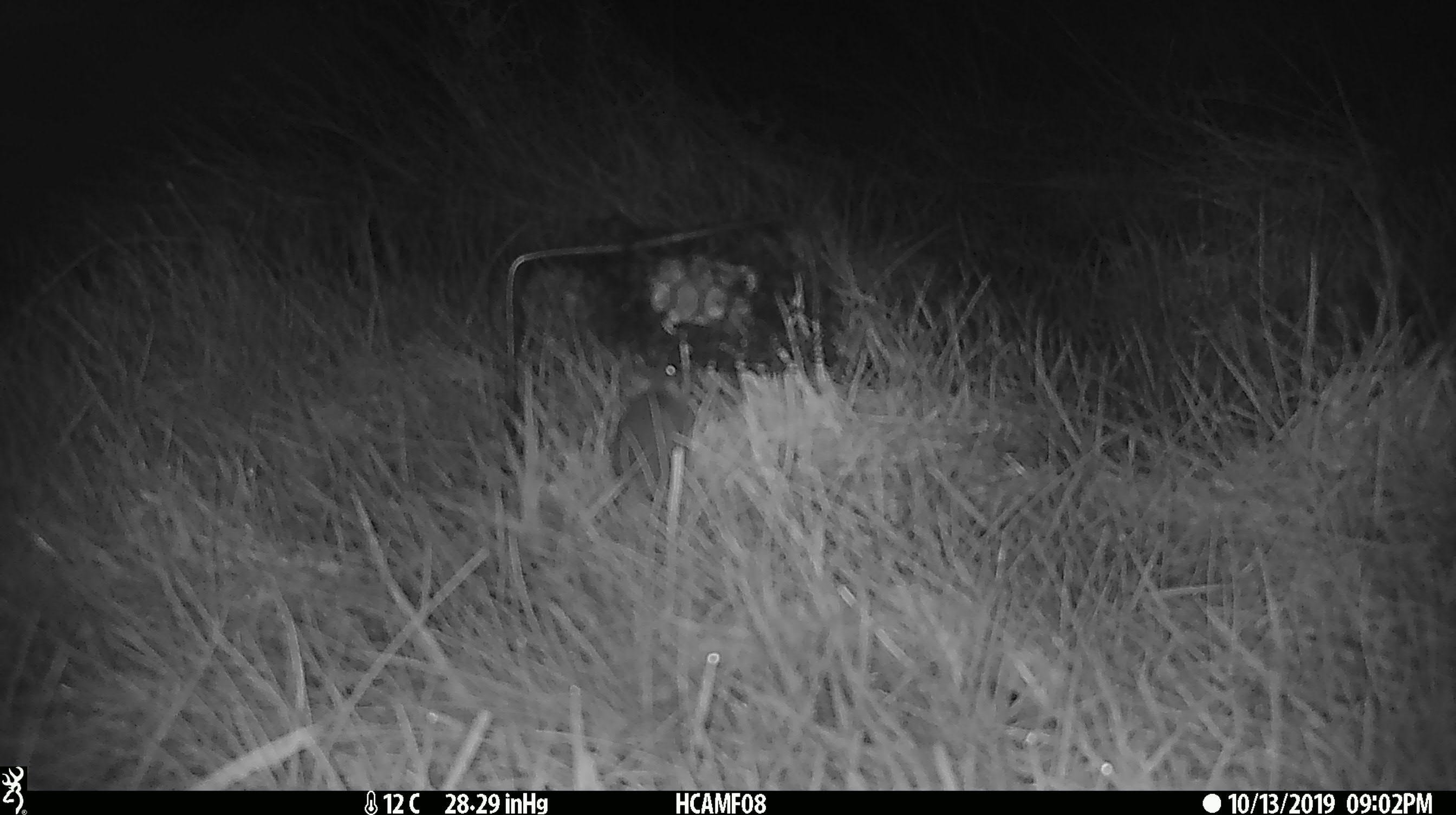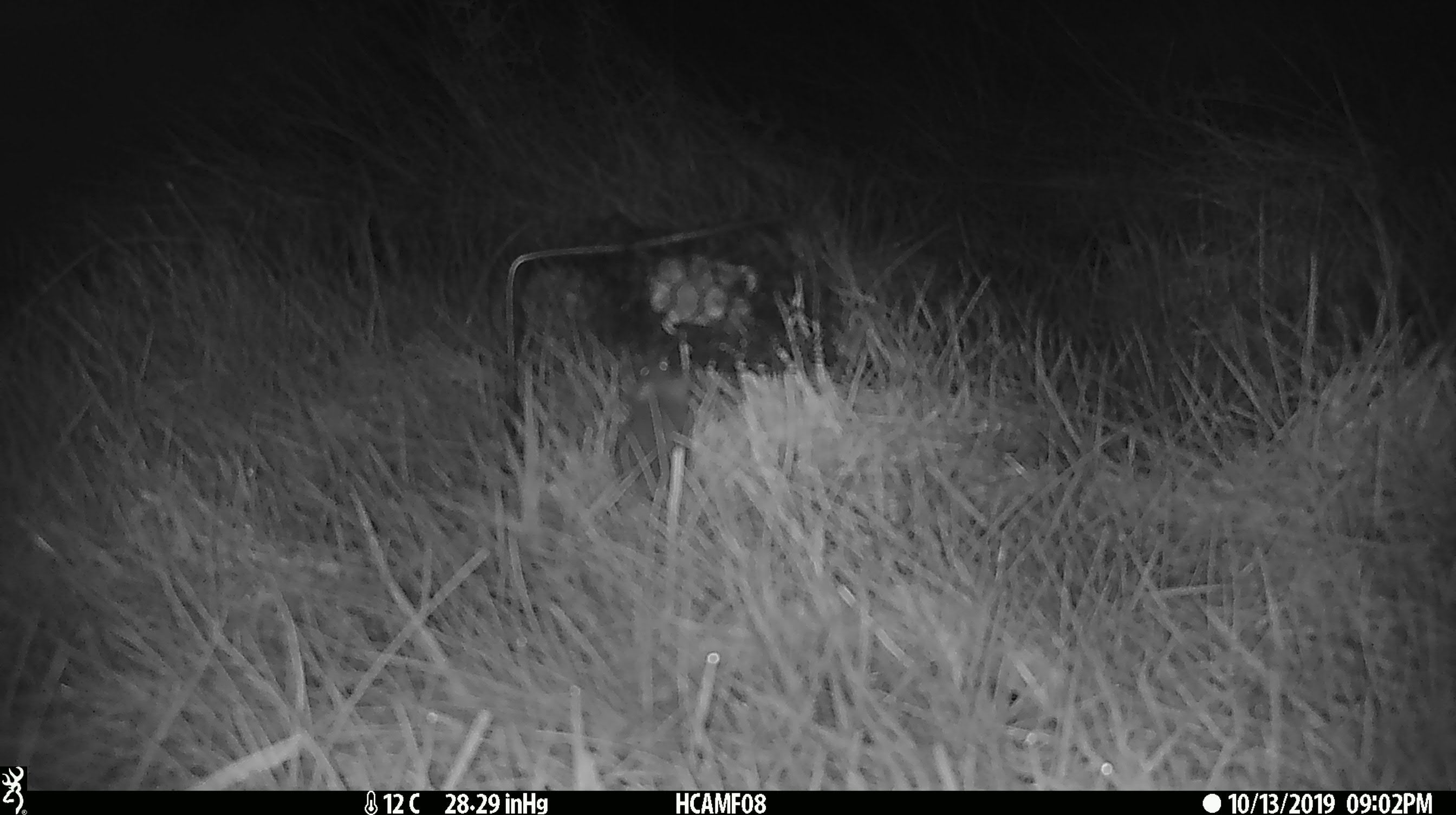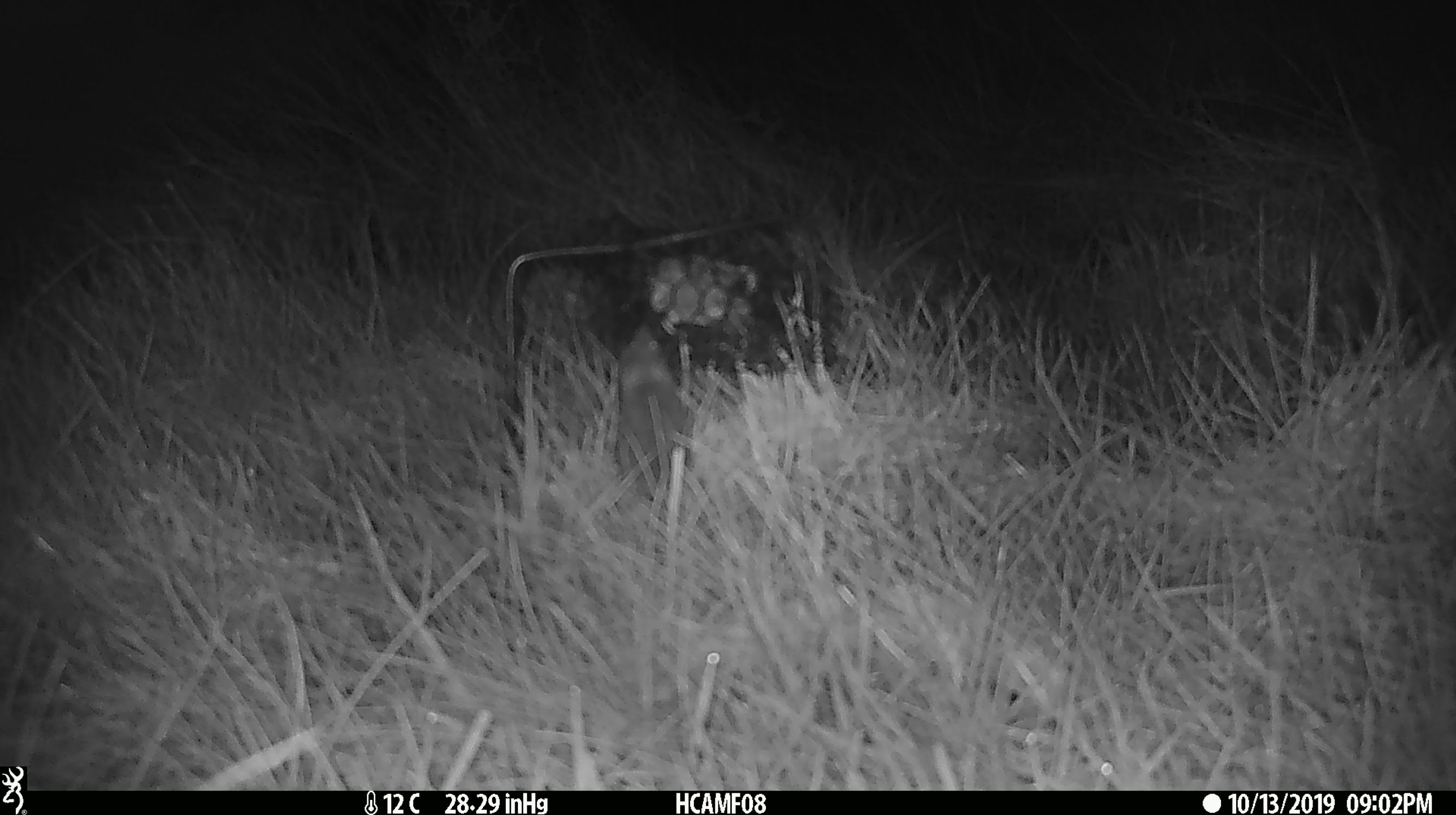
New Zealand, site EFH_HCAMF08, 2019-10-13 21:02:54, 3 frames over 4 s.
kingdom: Animalia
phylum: Chordata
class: Mammalia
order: Rodentia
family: Muridae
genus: Mus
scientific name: Mus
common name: mouse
Mouse (Mus).